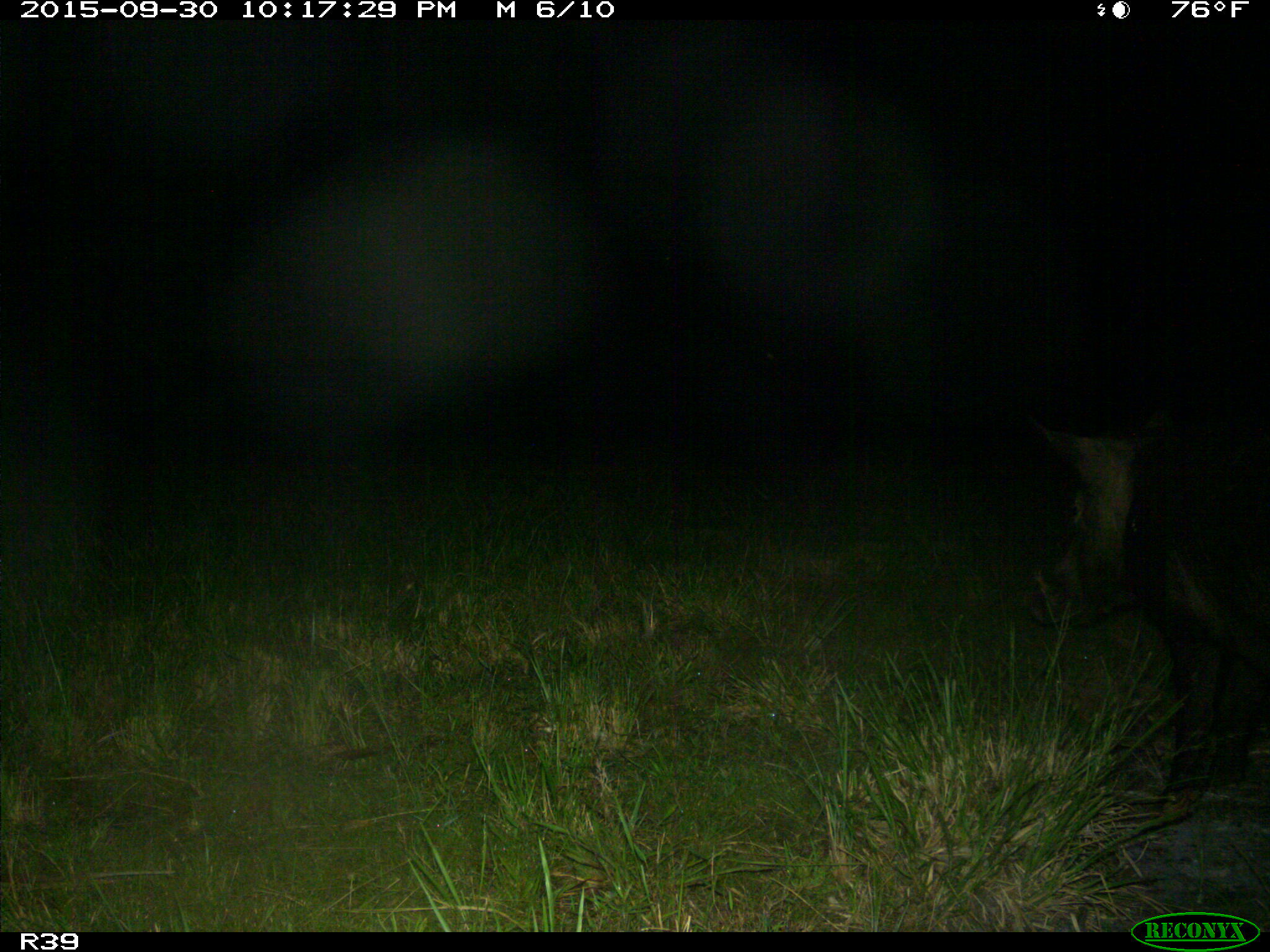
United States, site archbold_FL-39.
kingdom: Animalia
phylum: Chordata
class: Mammalia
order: Artiodactyla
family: Suidae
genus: Sus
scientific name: Sus scrofa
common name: wild boar